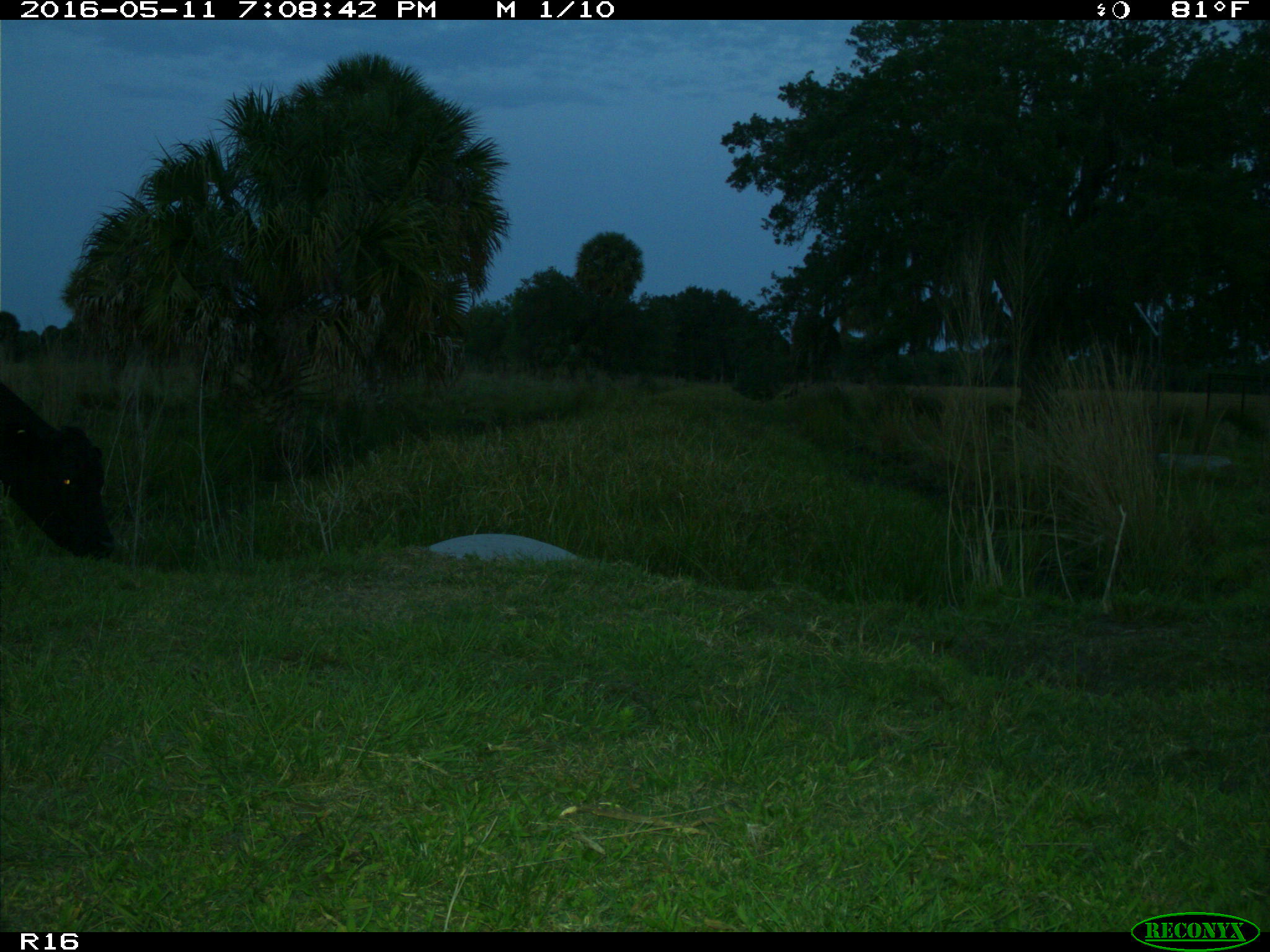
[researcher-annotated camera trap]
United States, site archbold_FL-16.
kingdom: Animalia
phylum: Chordata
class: Mammalia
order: Artiodactyla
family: Bovidae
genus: Bos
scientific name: Bos taurus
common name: domestic cow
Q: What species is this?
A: Bos taurus (domestic cow).